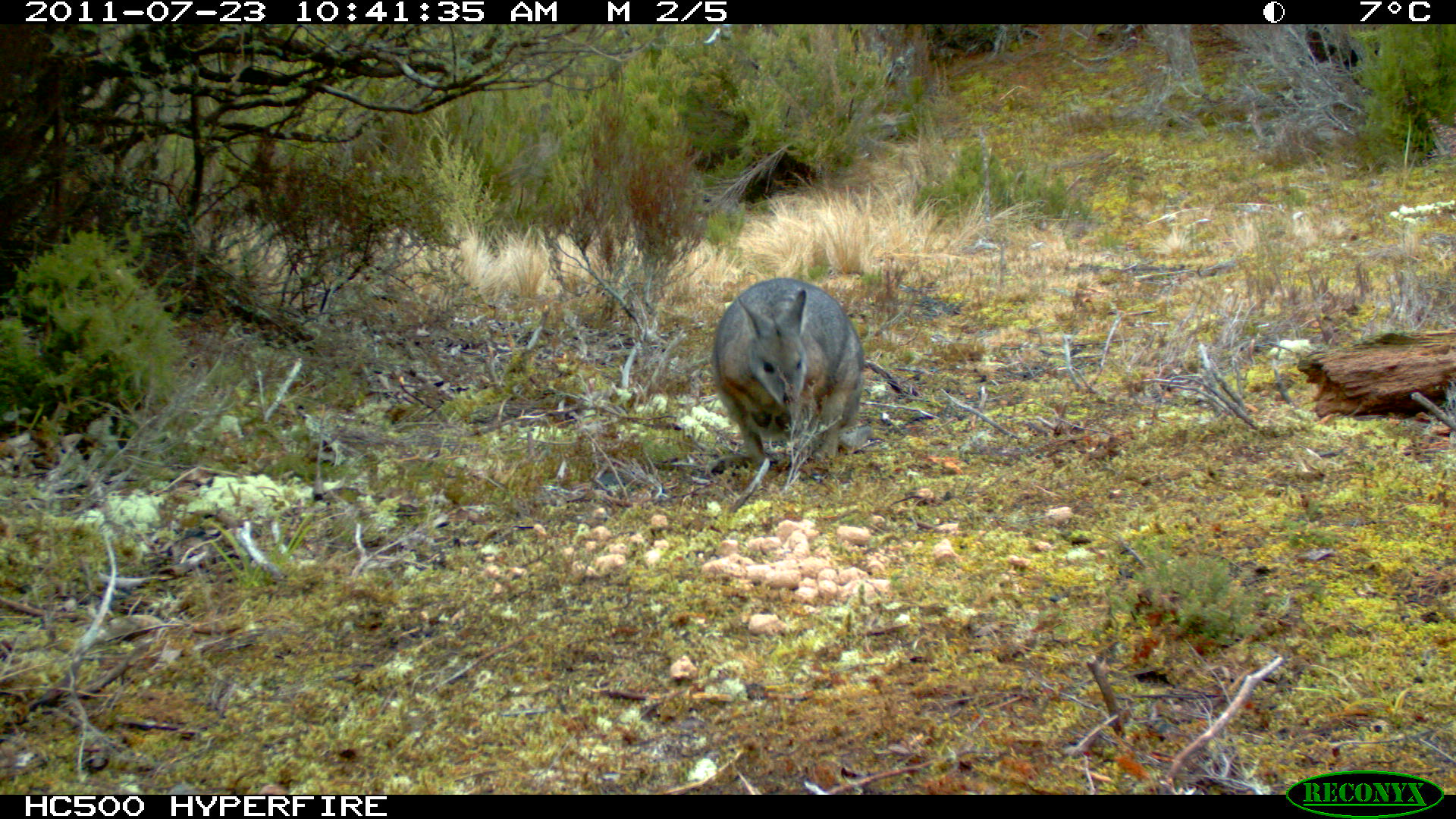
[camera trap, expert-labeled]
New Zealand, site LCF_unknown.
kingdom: Animalia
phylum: Chordata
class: Mammalia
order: Diprotodontia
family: Macropodidae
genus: Notamacropus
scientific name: Notamacropus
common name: wallaby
Wallaby (Notamacropus).